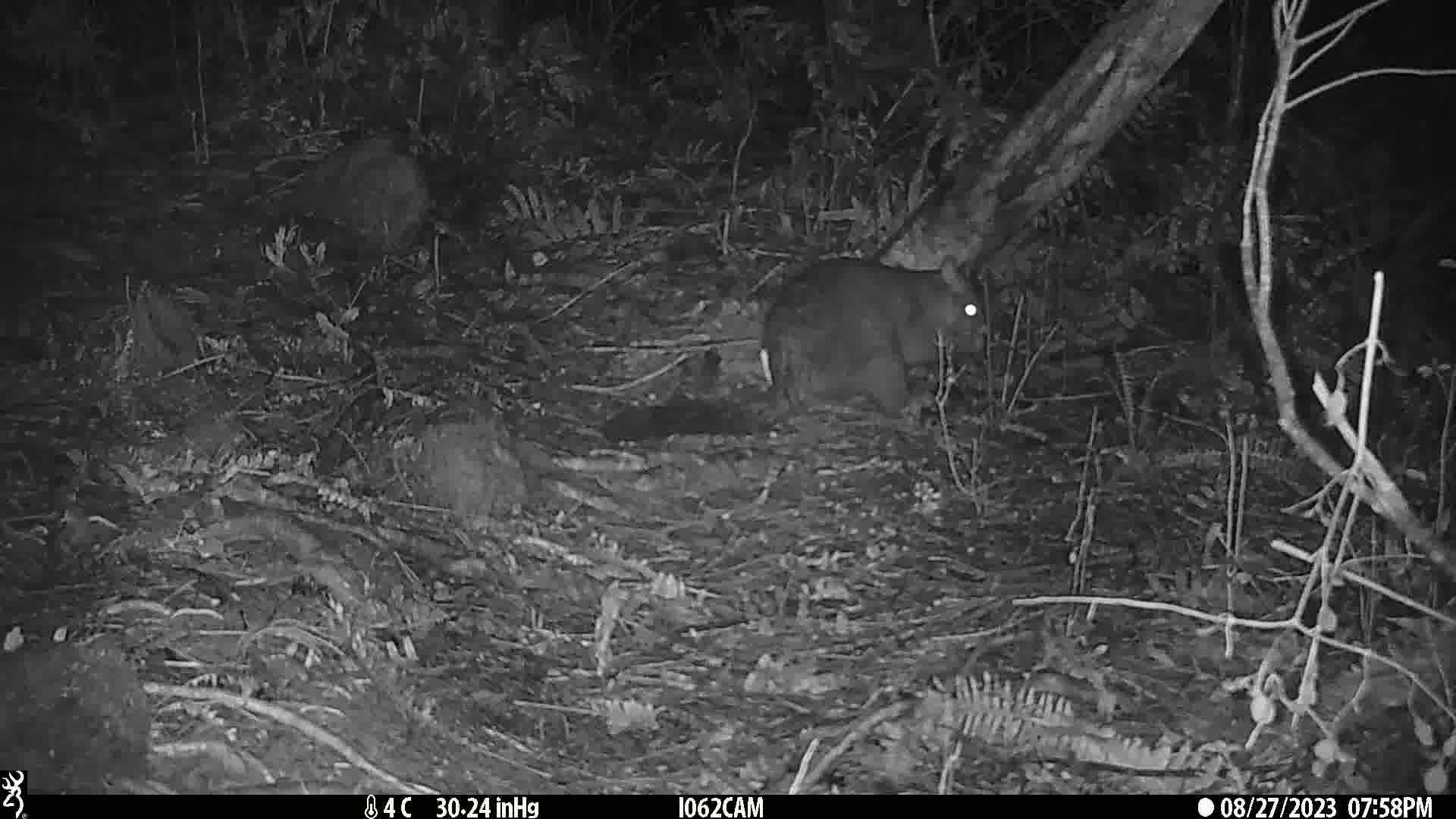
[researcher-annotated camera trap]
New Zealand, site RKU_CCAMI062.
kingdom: Animalia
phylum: Chordata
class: Mammalia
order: Diprotodontia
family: Phalangeridae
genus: Trichosurus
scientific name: Trichosurus vulpecula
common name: common brushtail possum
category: possum